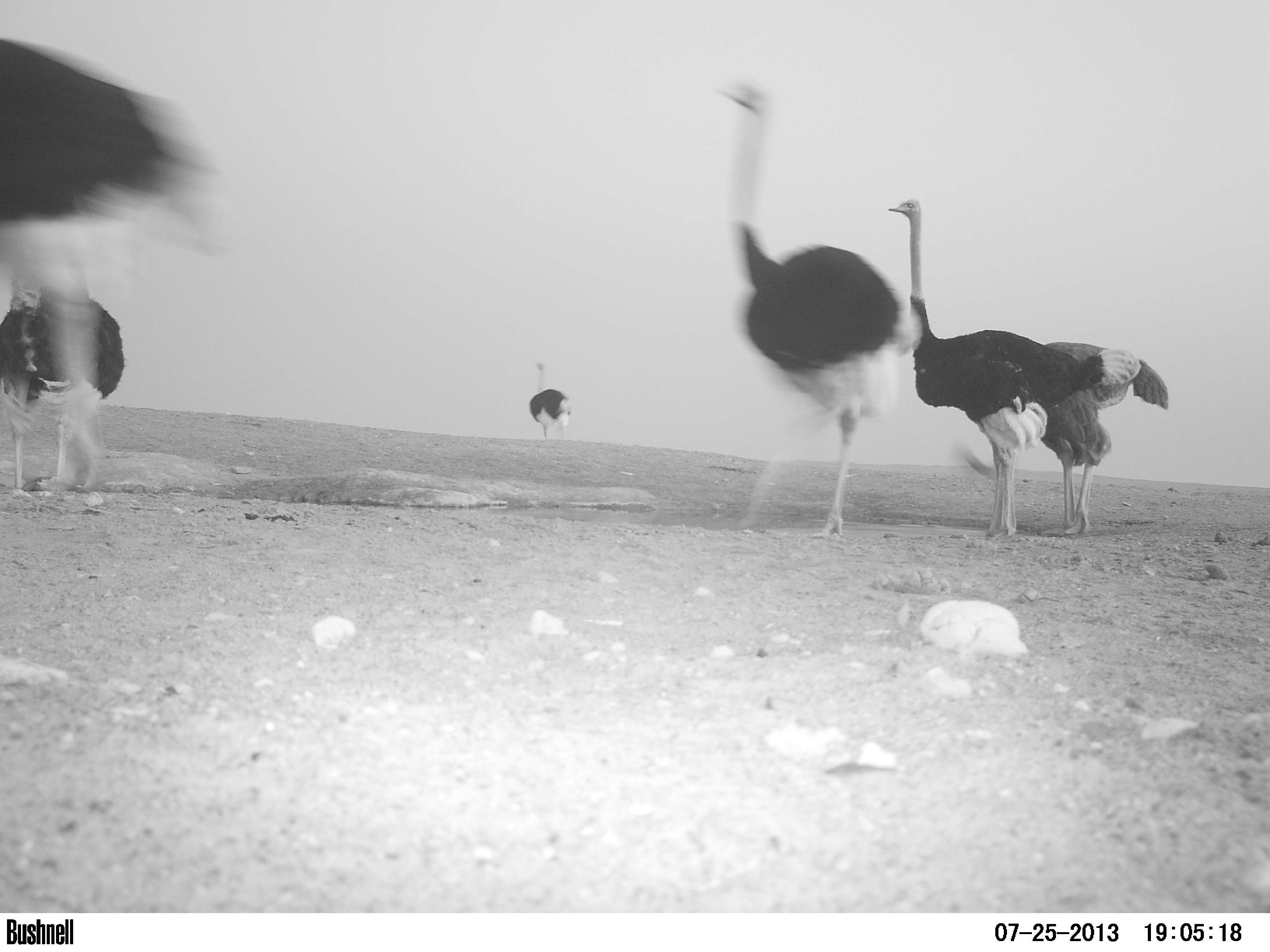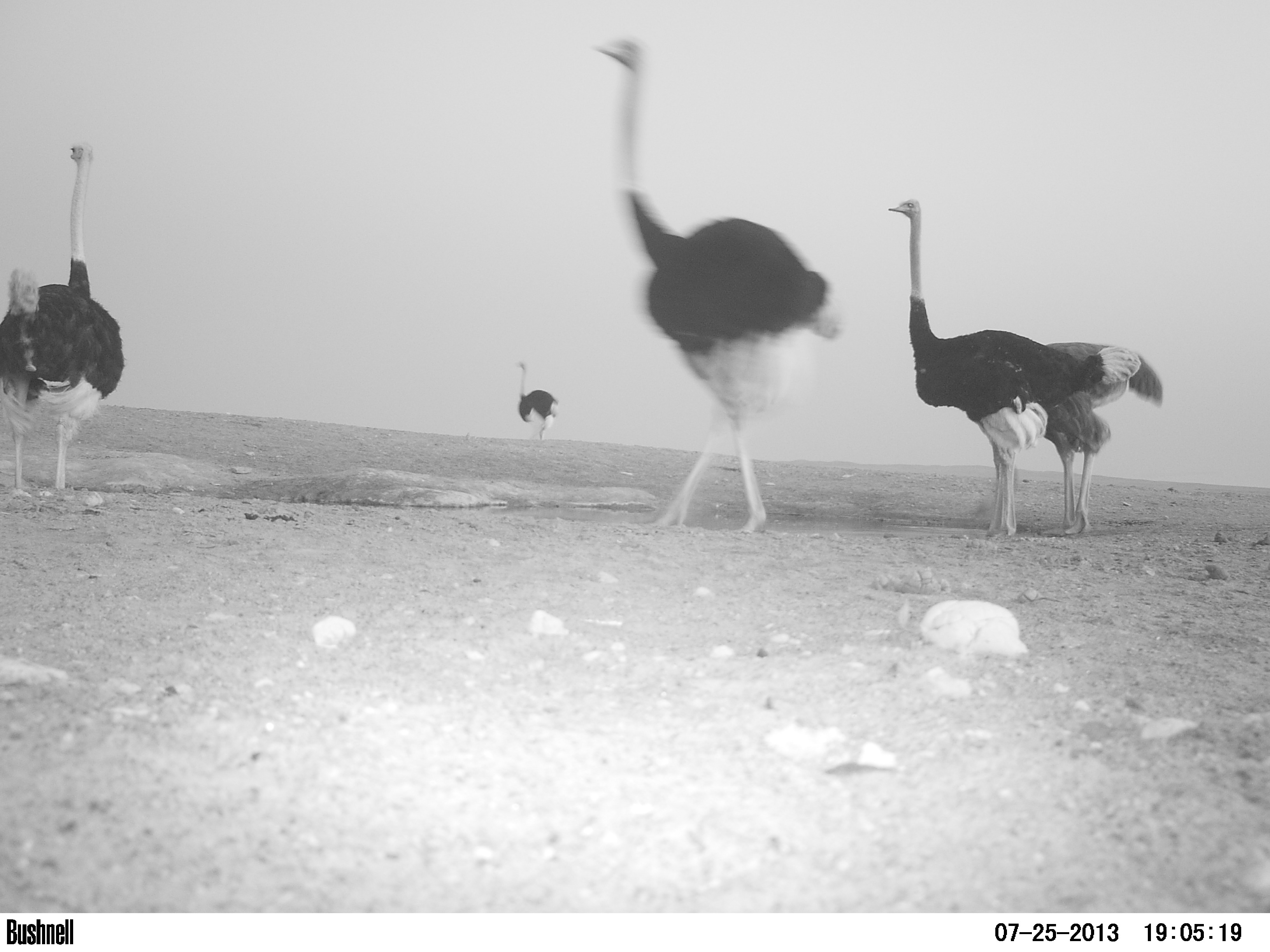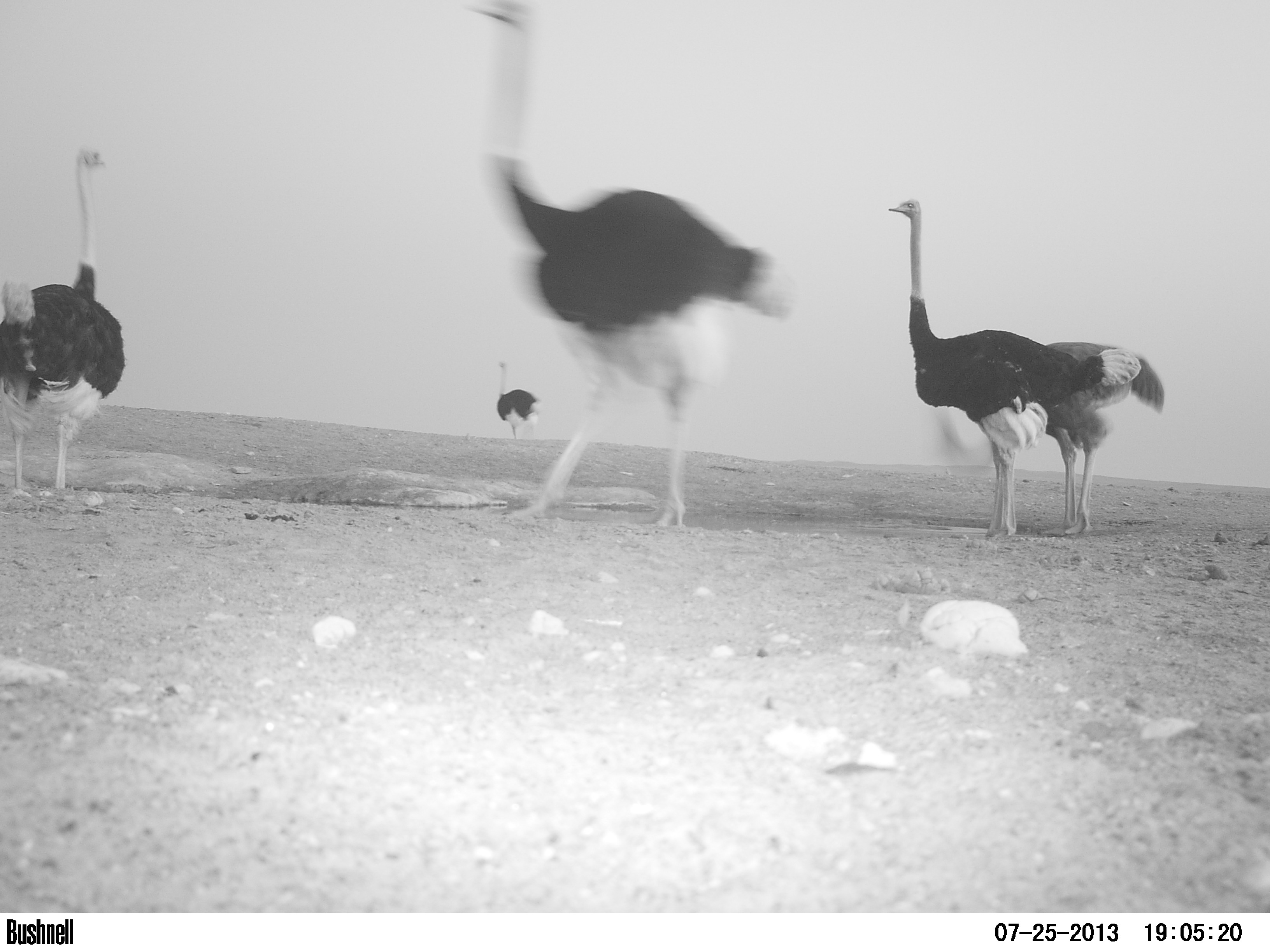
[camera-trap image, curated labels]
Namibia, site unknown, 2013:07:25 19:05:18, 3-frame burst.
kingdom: Animalia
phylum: Chordata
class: Aves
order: Struthioniformes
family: Struthionidae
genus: Struthio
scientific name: Struthio camelus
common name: common ostrich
Struthio camelus (common ostrich).